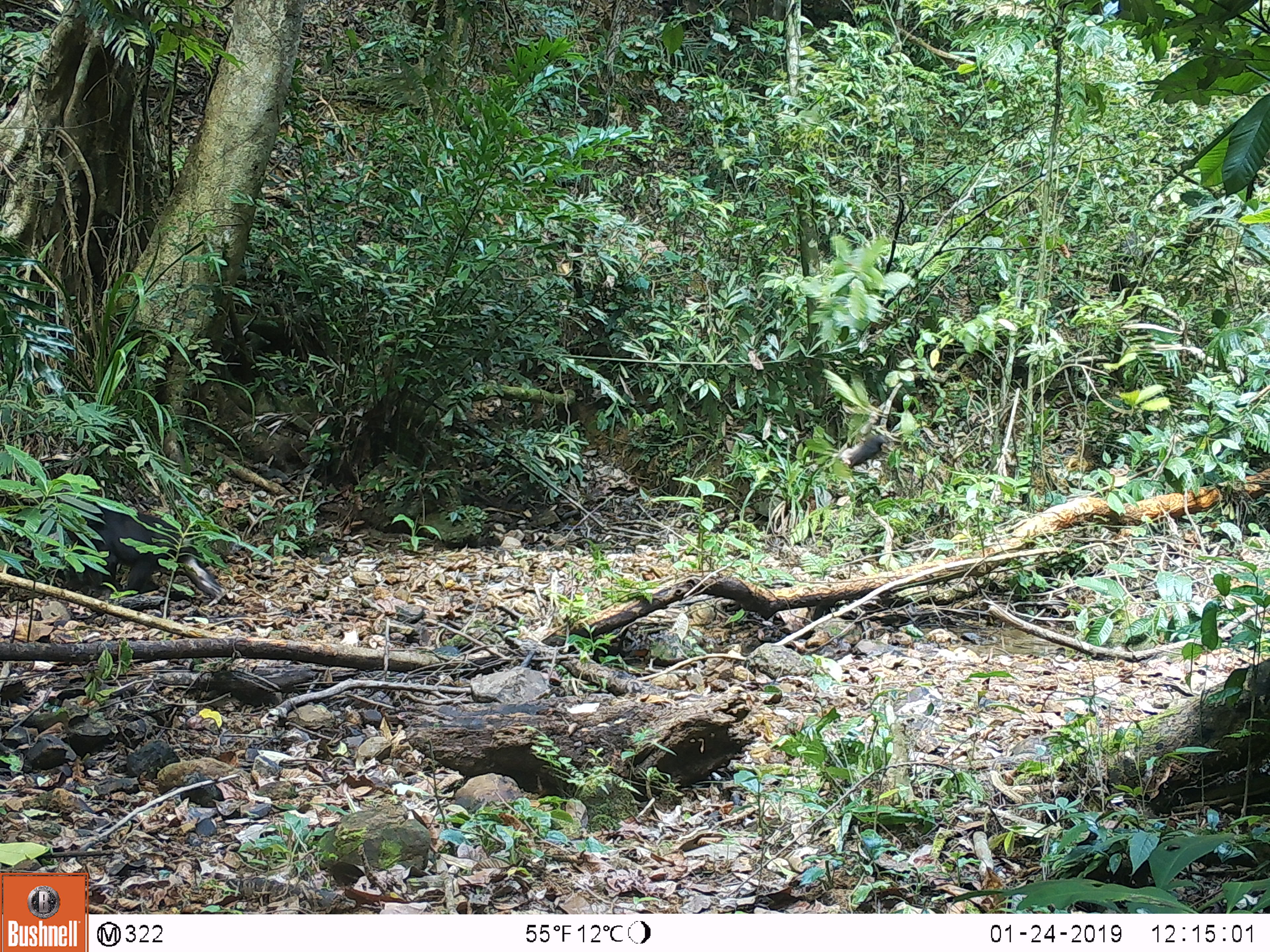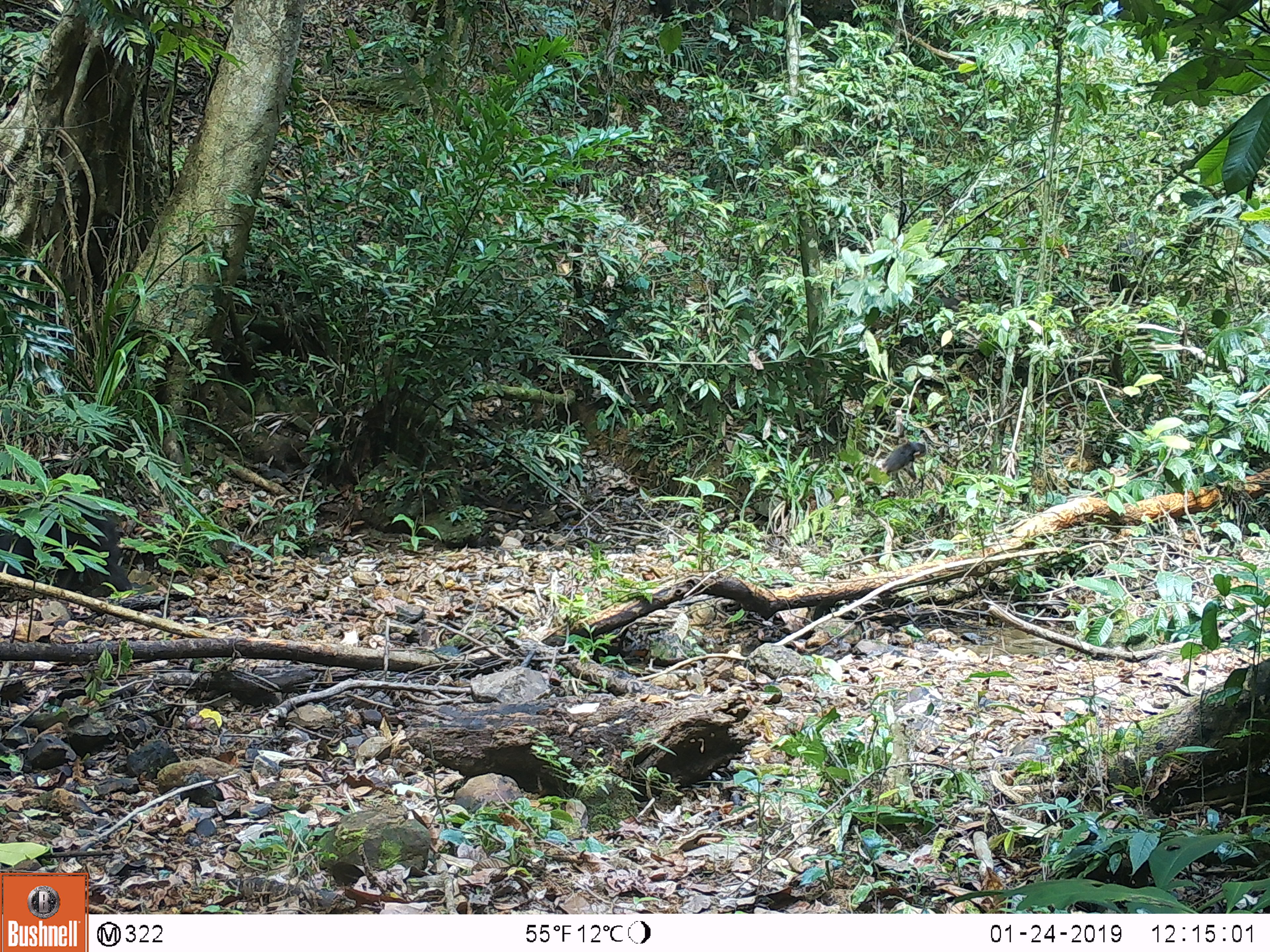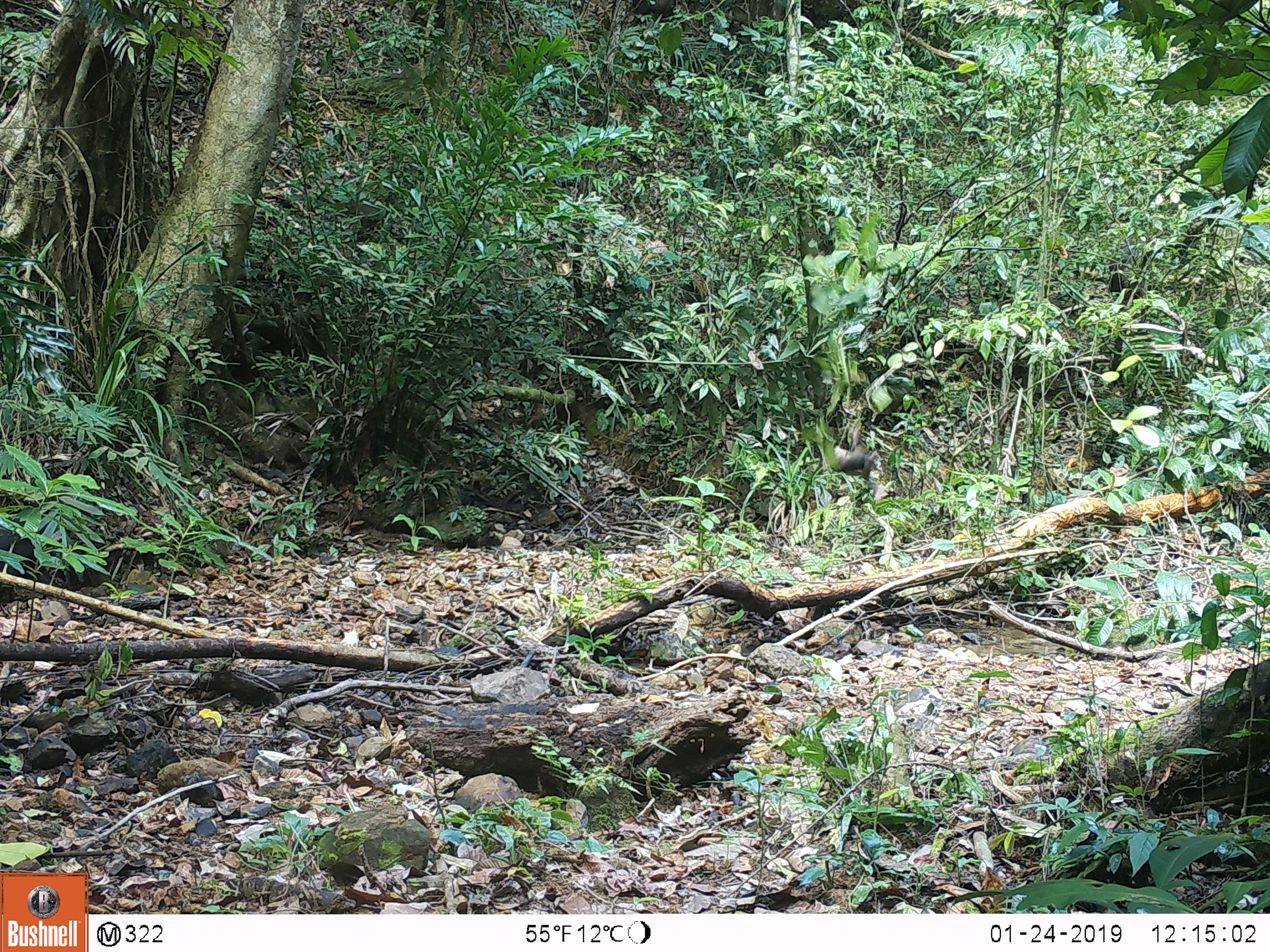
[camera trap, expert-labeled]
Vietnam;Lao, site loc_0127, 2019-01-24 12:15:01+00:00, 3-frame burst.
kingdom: Animalia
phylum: Chordata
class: Mammalia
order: Primates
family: Cercopithecidae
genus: Macaca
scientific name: Macaca arctoides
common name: stump-tailed macaque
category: stump tailed macaque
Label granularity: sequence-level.